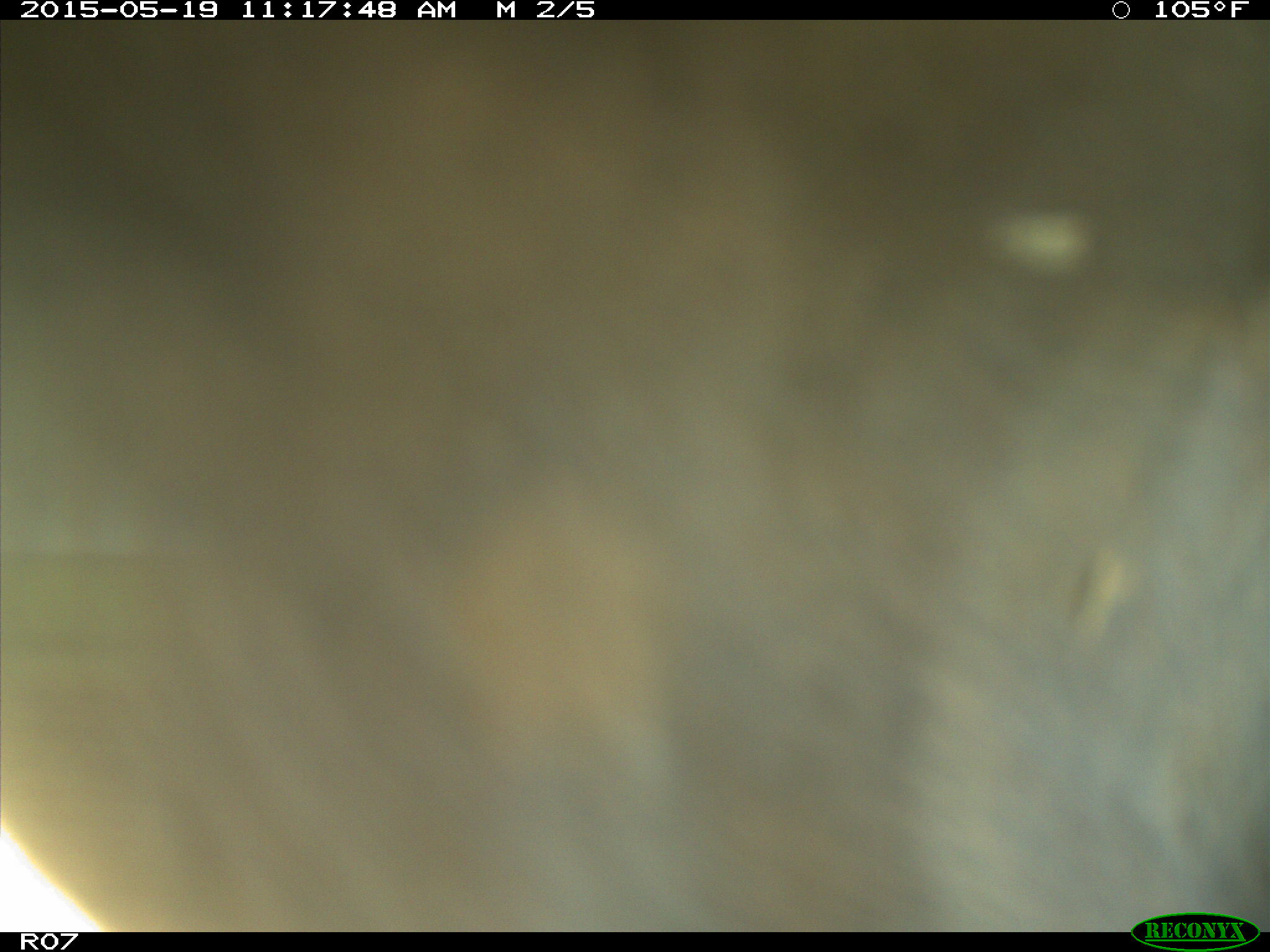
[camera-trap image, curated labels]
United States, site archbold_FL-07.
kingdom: Animalia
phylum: Chordata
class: Mammalia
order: Artiodactyla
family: Bovidae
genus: Bos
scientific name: Bos taurus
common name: domestic cow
Bos taurus (domestic cow).